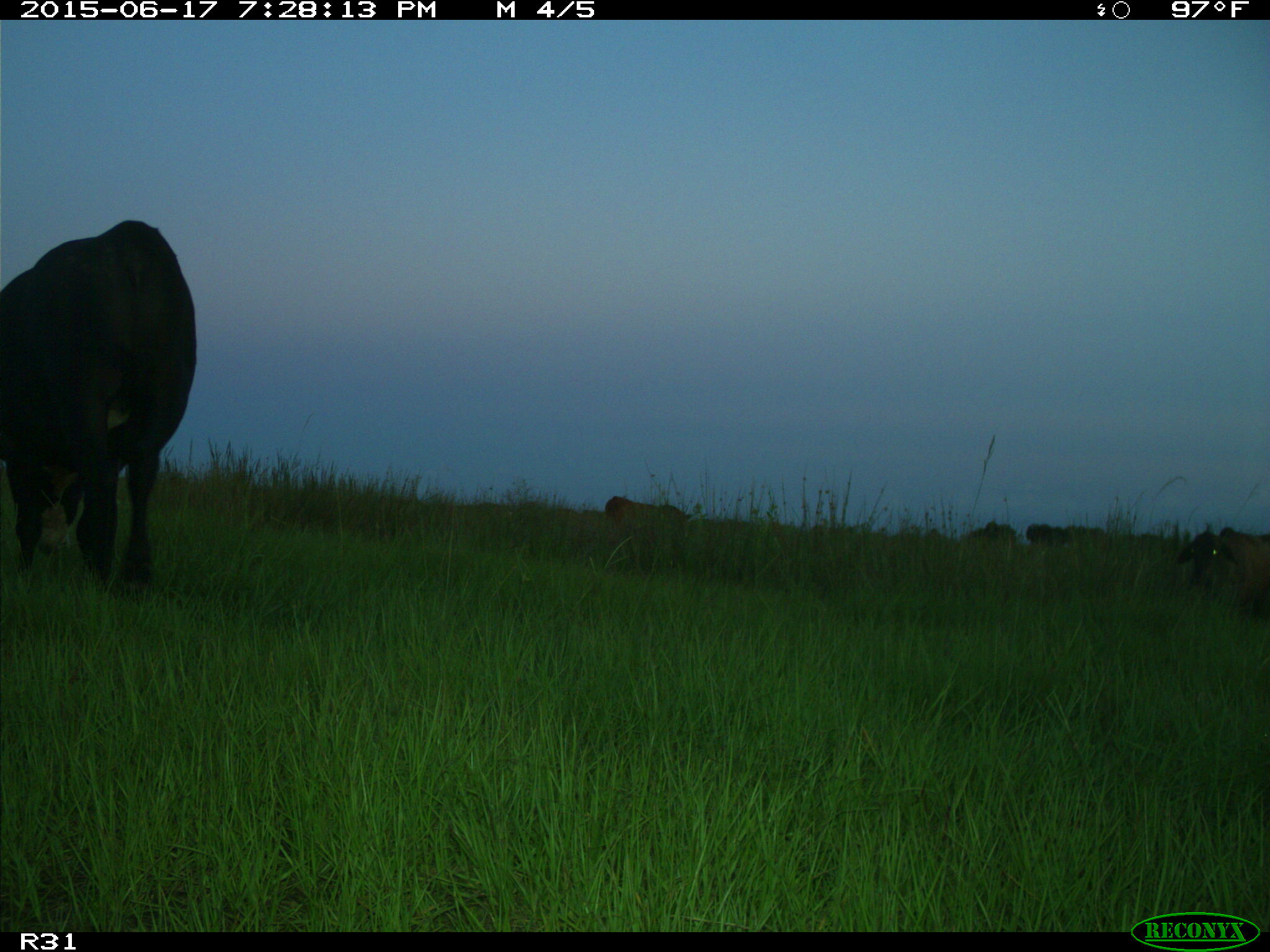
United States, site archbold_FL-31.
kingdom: Animalia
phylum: Chordata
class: Mammalia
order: Artiodactyla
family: Bovidae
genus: Bos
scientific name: Bos taurus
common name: domestic cow